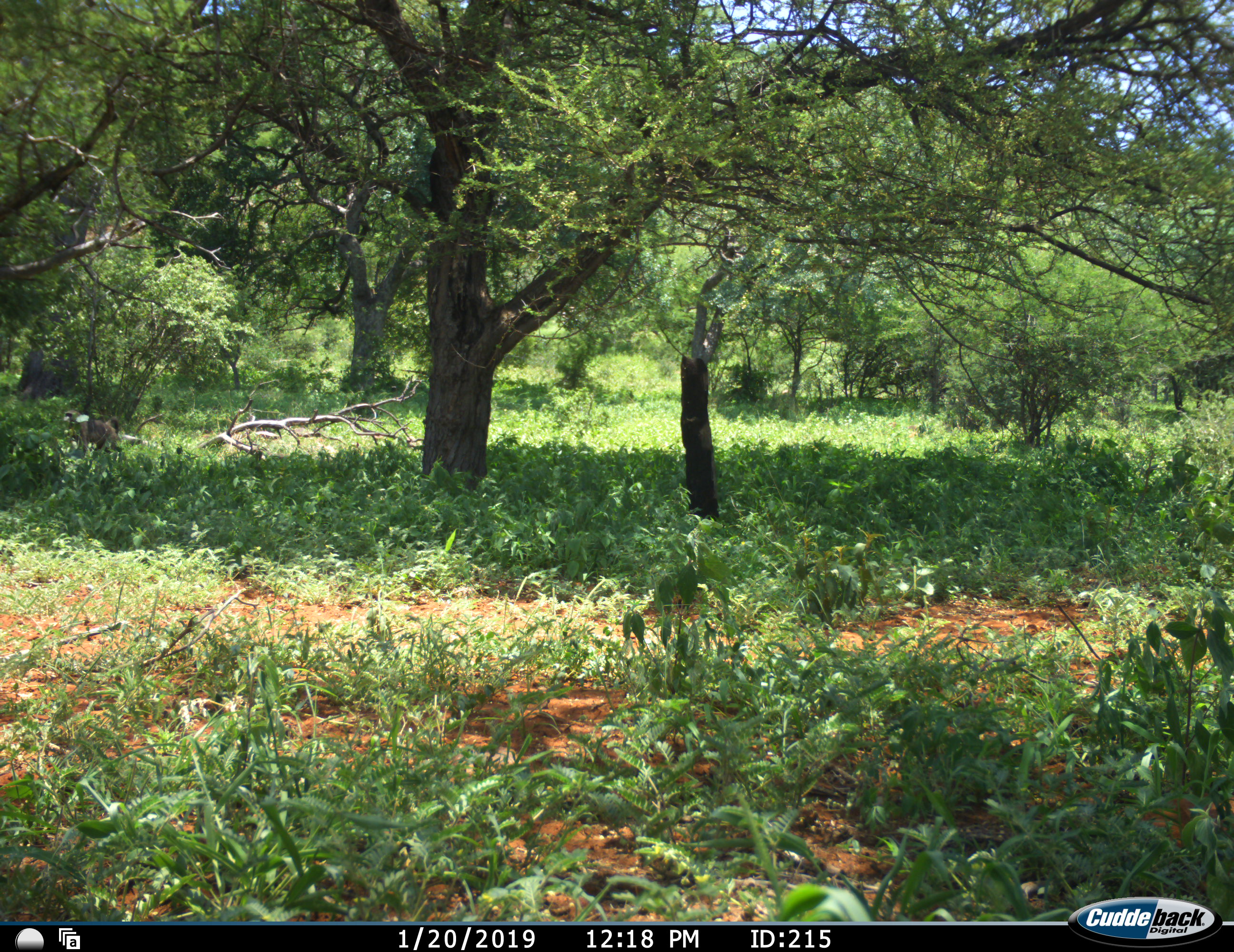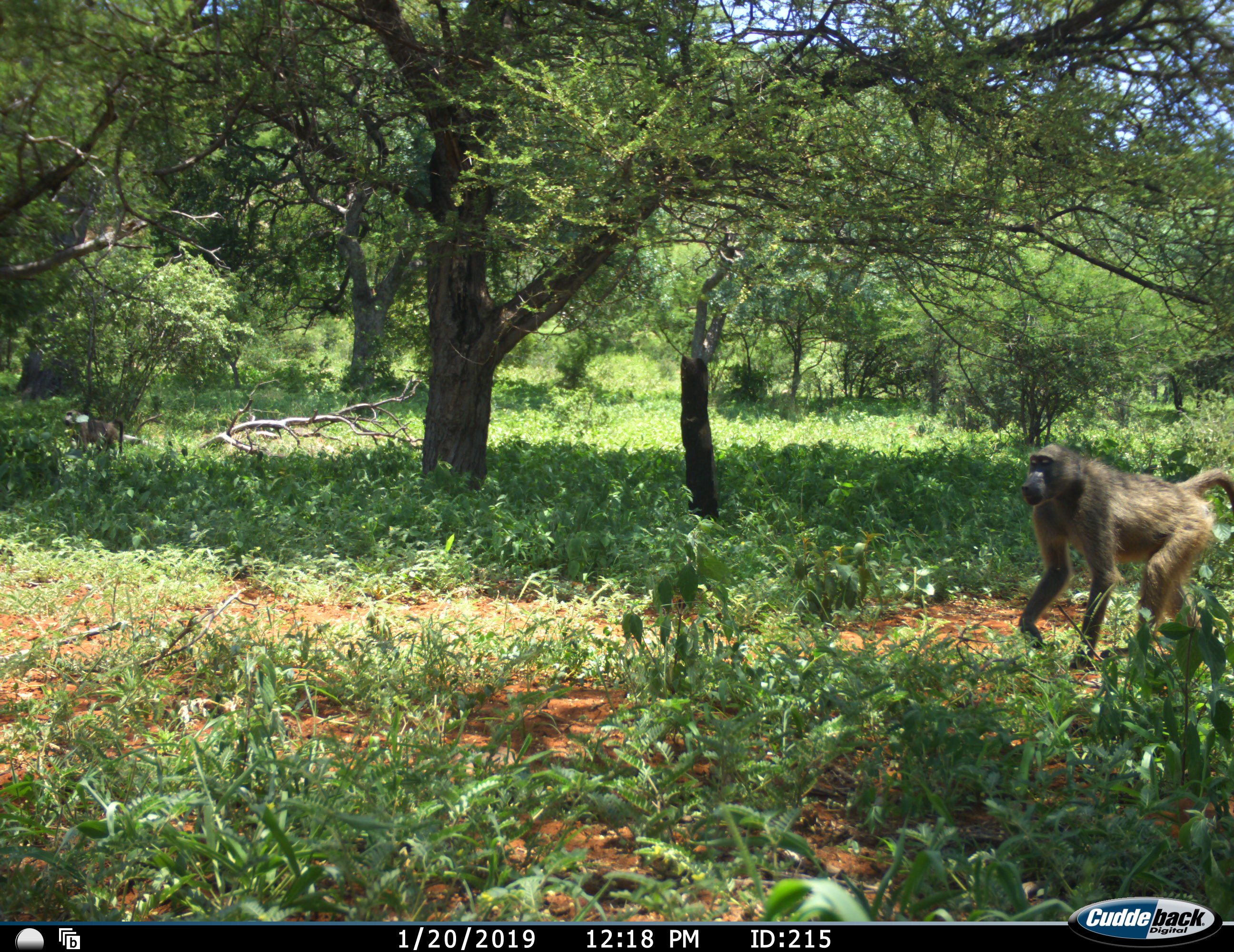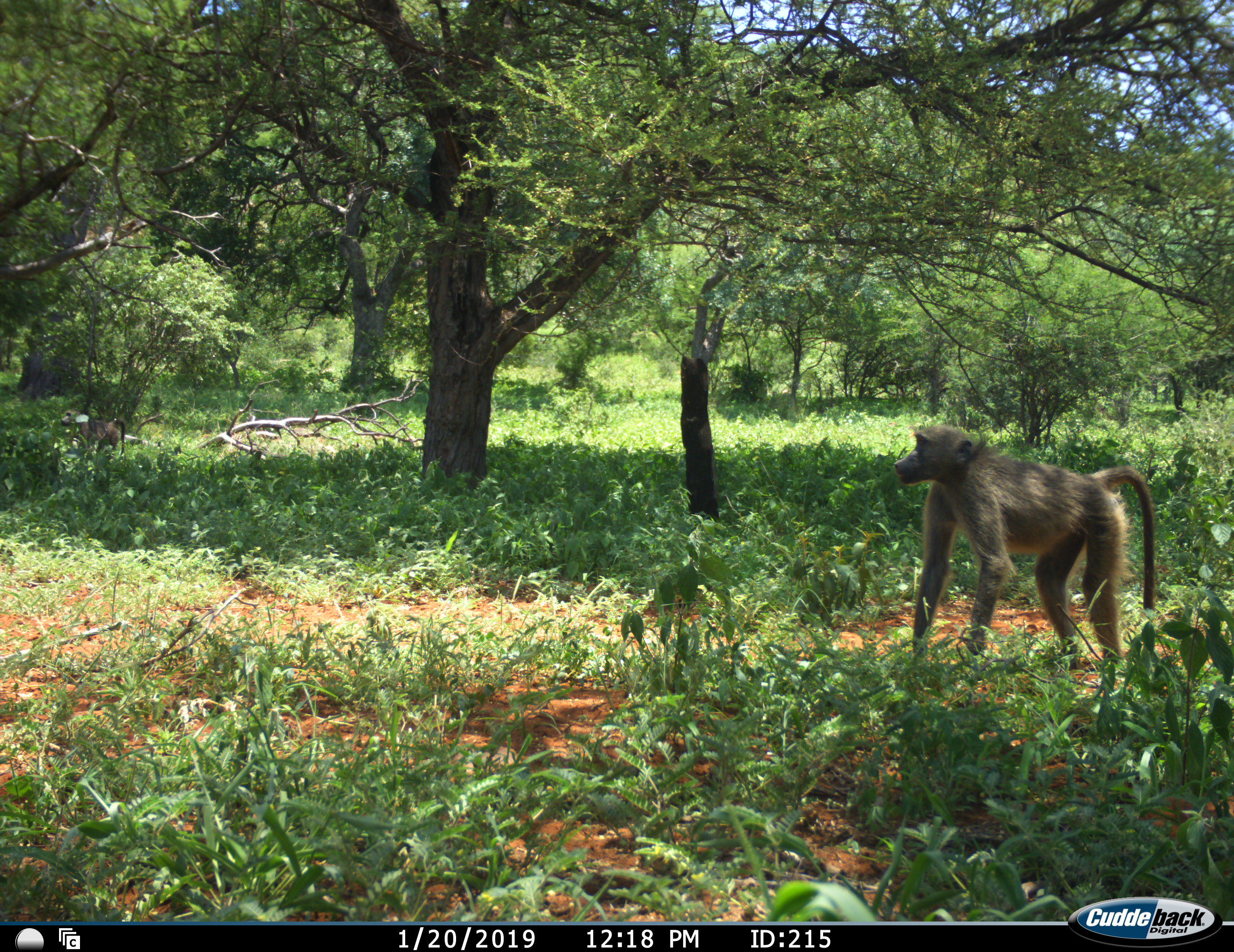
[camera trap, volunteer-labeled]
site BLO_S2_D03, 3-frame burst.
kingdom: Animalia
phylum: Chordata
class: Mammalia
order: Primates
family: Cercopithecidae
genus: Papio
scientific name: Papio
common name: baboon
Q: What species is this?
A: Baboon (Papio).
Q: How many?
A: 1.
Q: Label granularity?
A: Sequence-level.